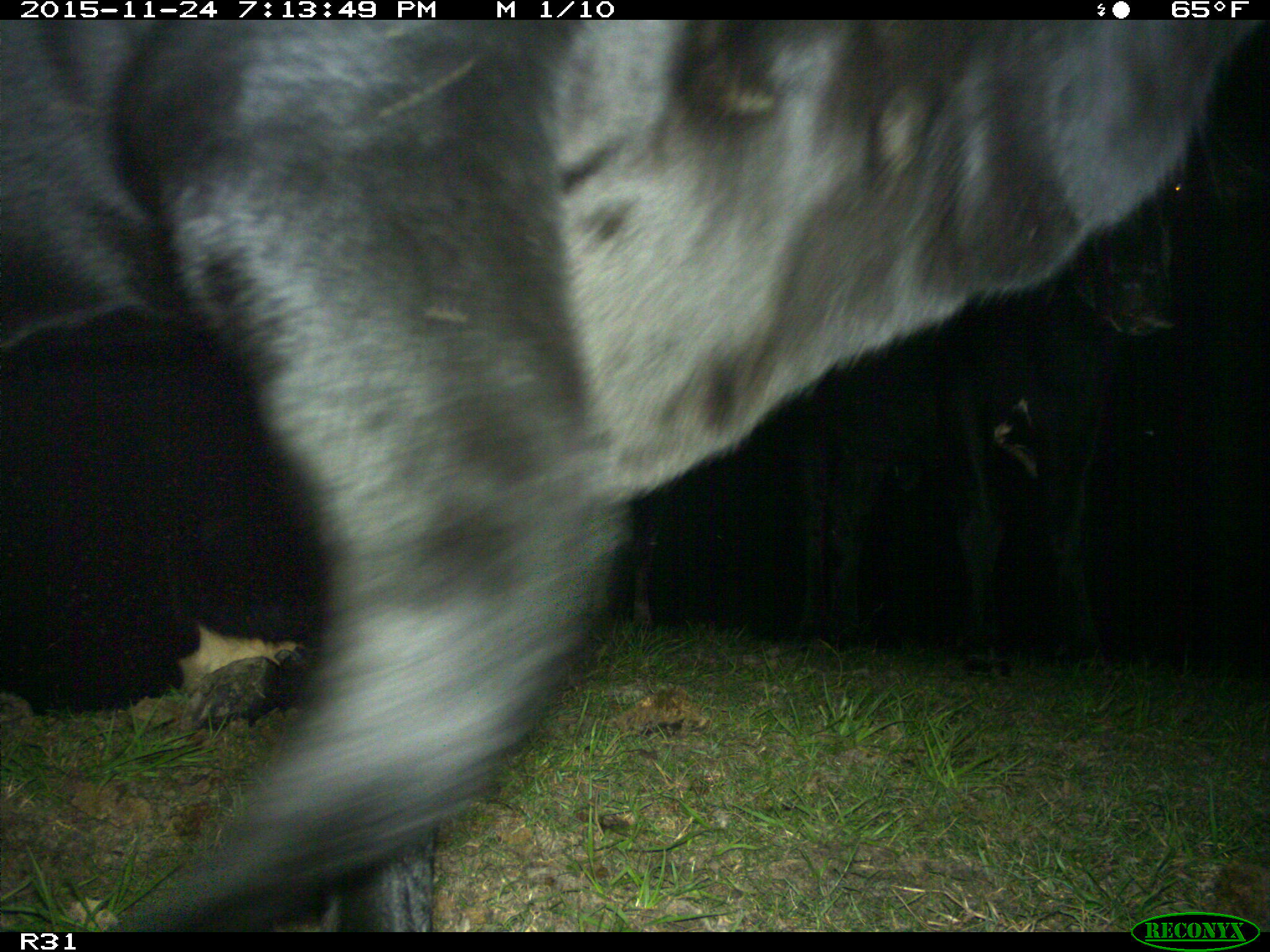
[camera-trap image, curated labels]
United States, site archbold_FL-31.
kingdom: Animalia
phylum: Chordata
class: Mammalia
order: Artiodactyla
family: Bovidae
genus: Bos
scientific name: Bos taurus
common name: domestic cow